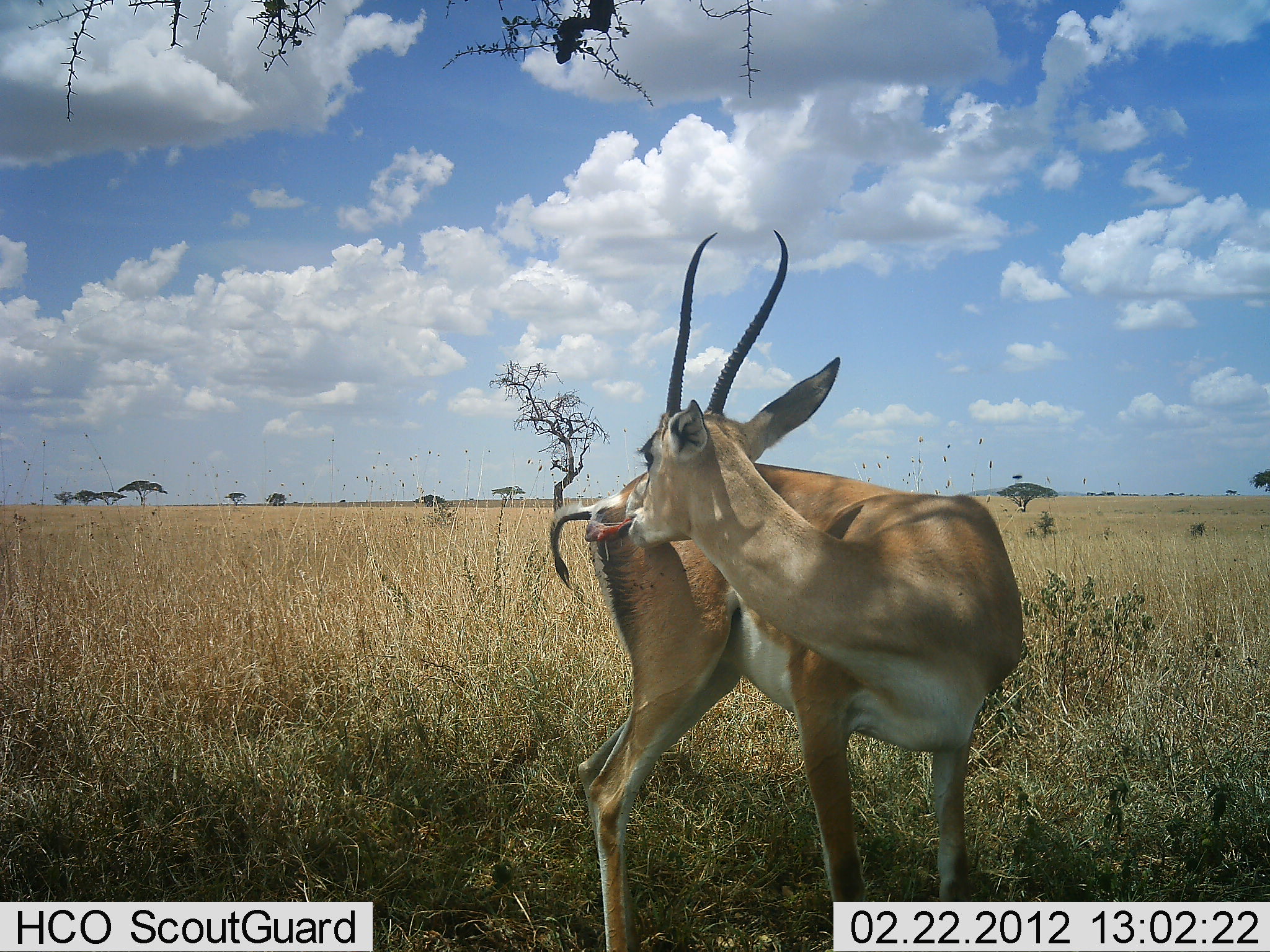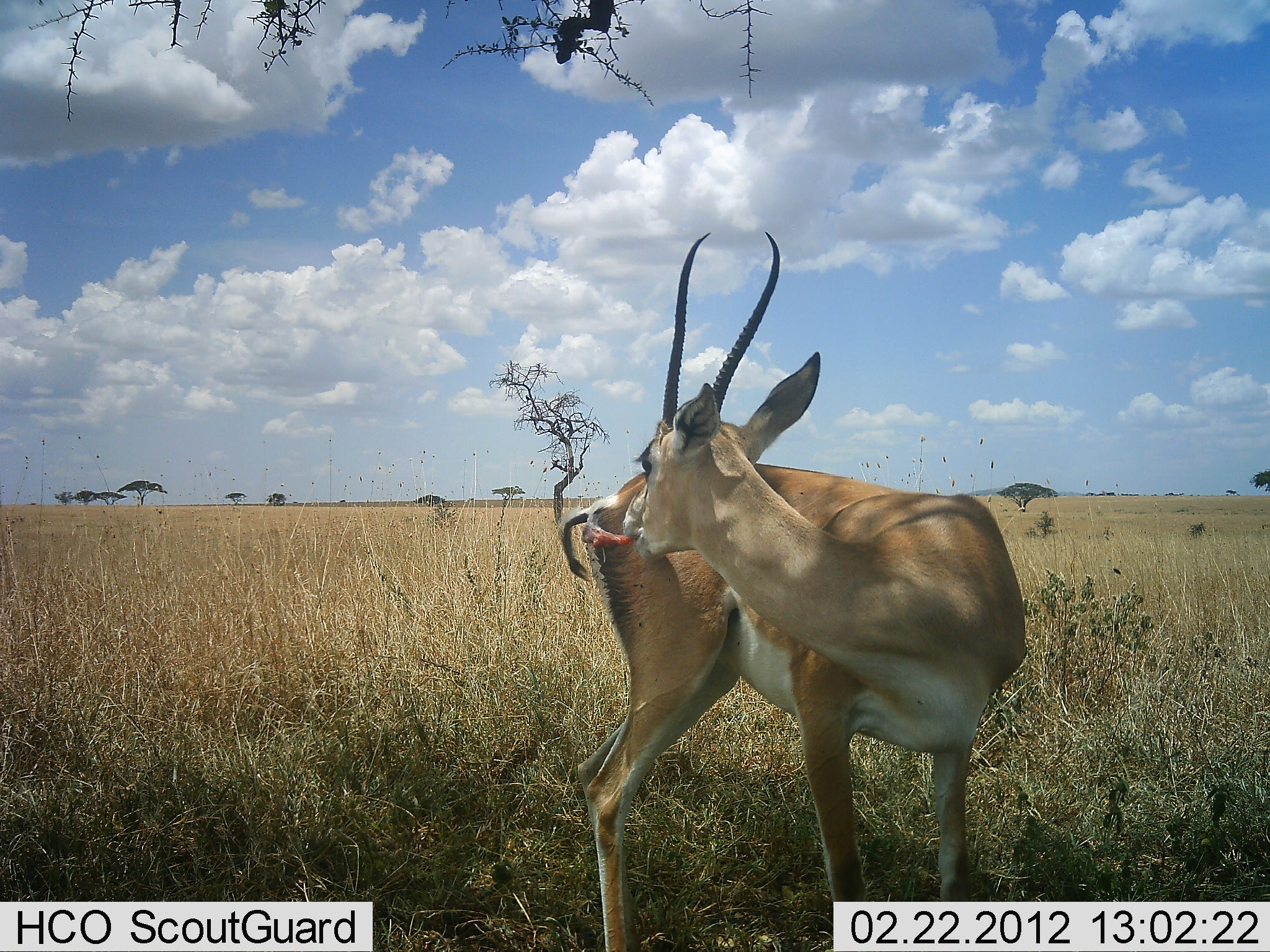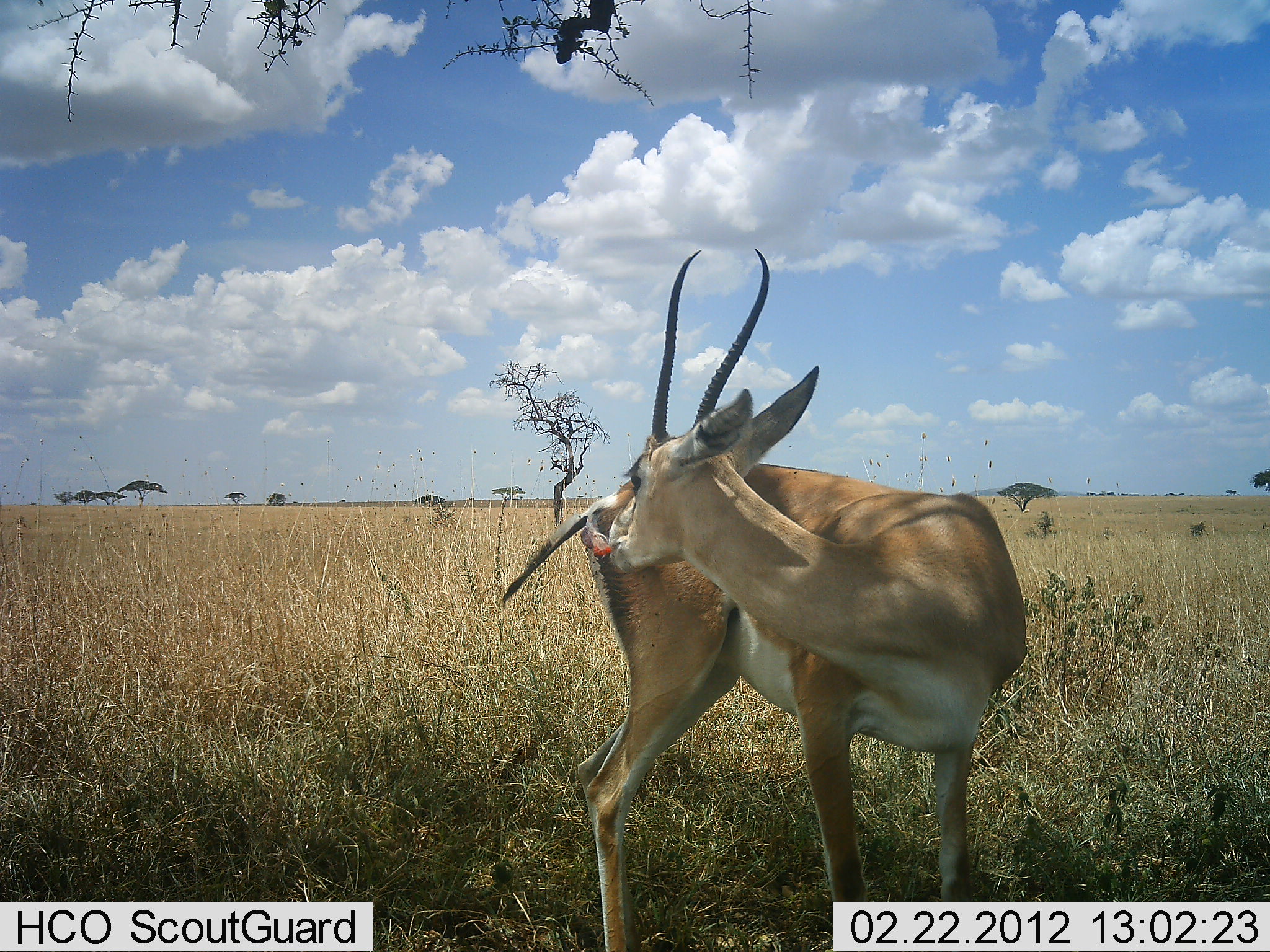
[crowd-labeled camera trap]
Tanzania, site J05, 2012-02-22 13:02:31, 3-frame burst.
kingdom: Animalia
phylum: Chordata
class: Mammalia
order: Artiodactyla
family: Bovidae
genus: Nanger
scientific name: Nanger granti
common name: grant's gazelle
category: gazellegrants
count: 1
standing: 81%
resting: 0%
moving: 6%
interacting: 12%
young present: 0%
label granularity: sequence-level